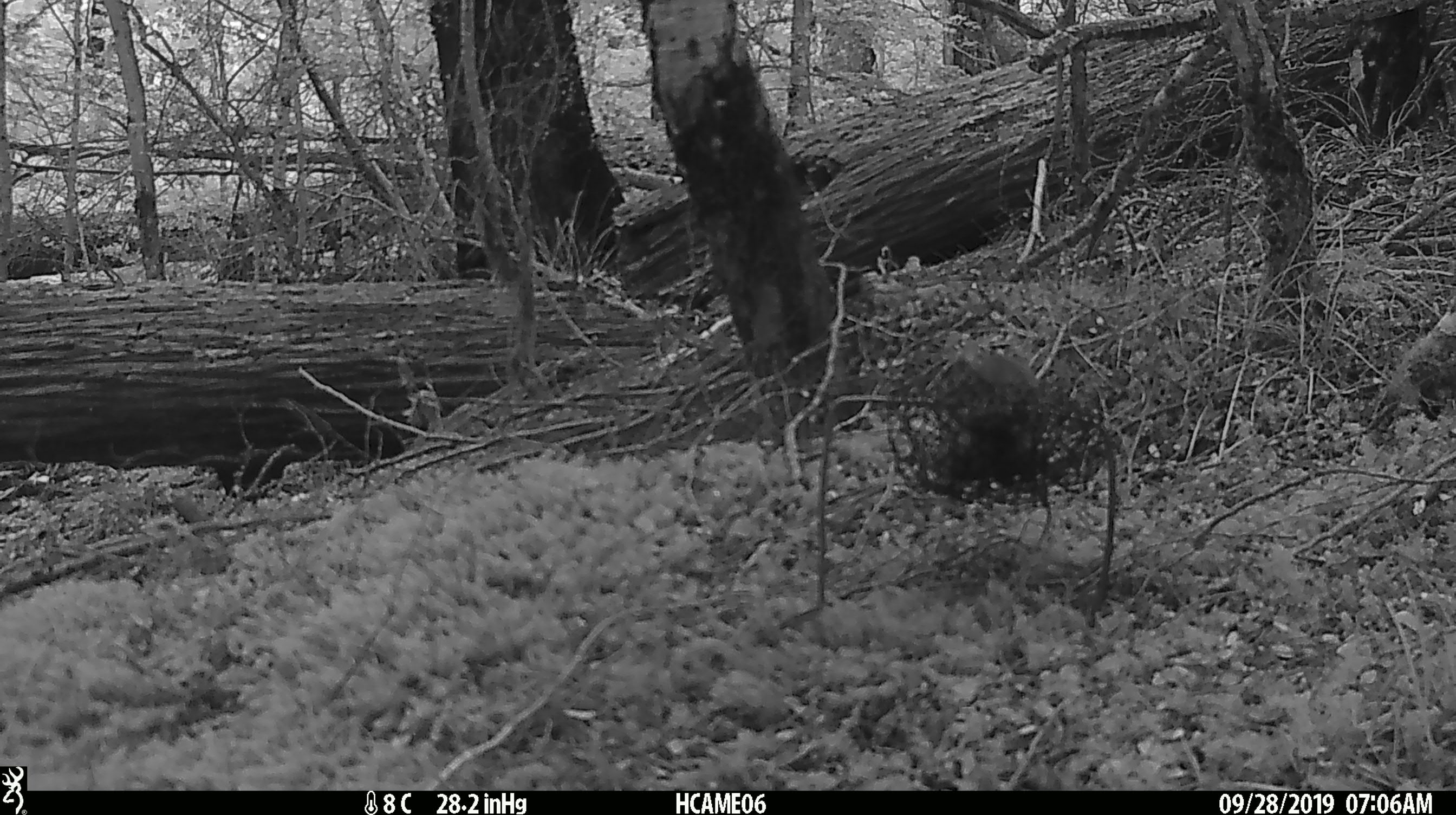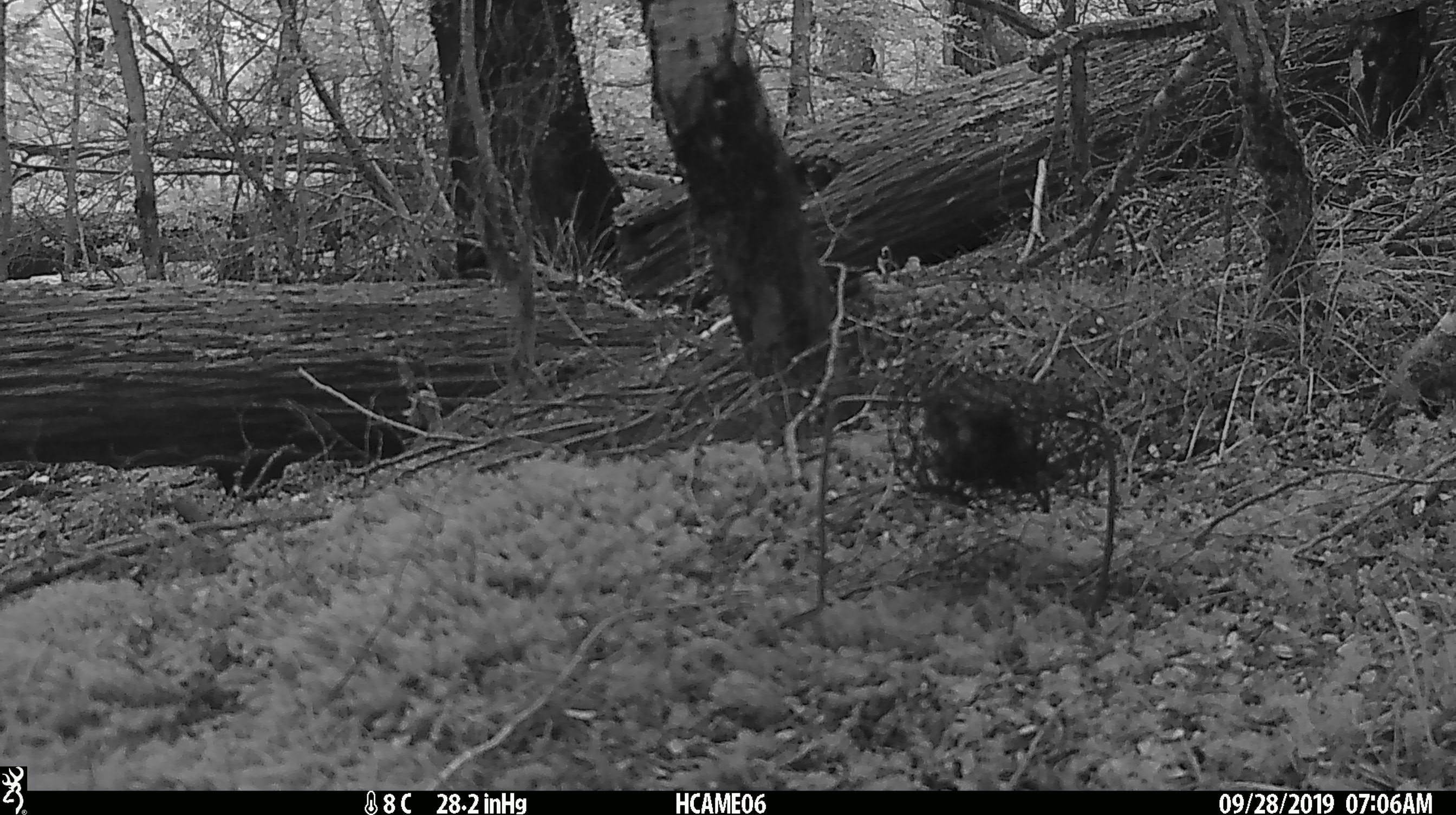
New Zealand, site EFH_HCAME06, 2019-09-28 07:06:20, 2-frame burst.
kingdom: Animalia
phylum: Chordata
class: Mammalia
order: Rodentia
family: Muridae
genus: Mus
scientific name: Mus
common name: mouse